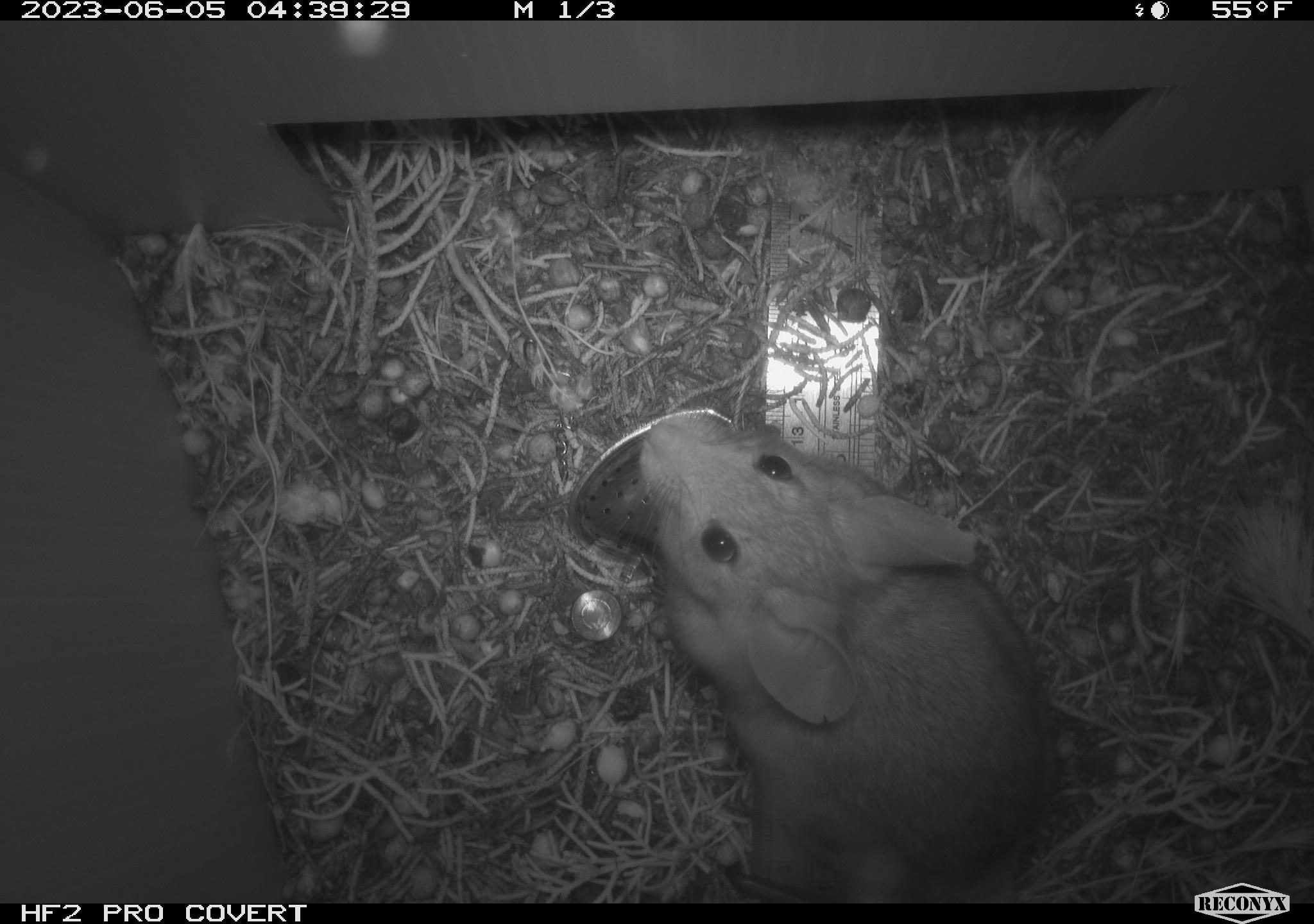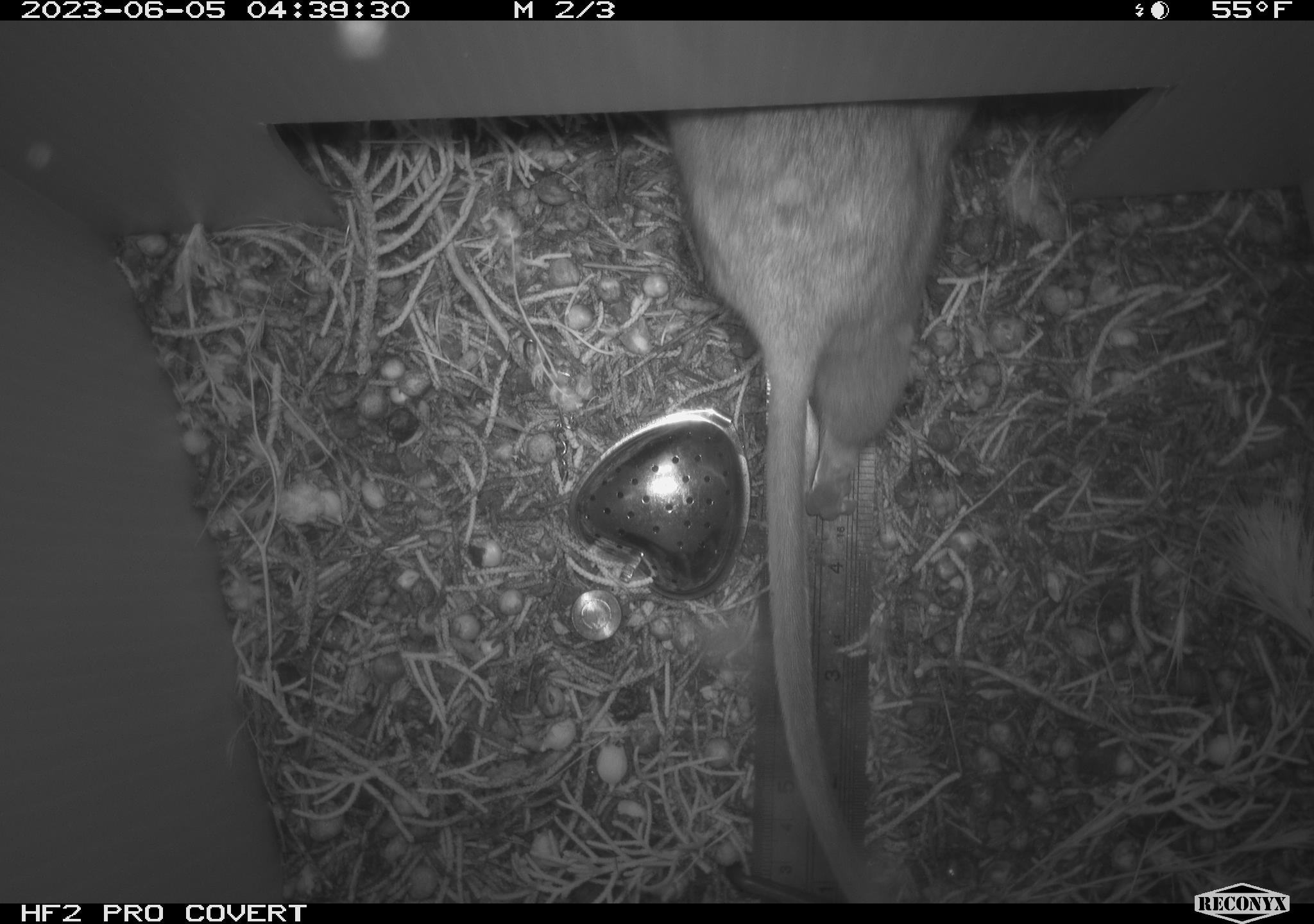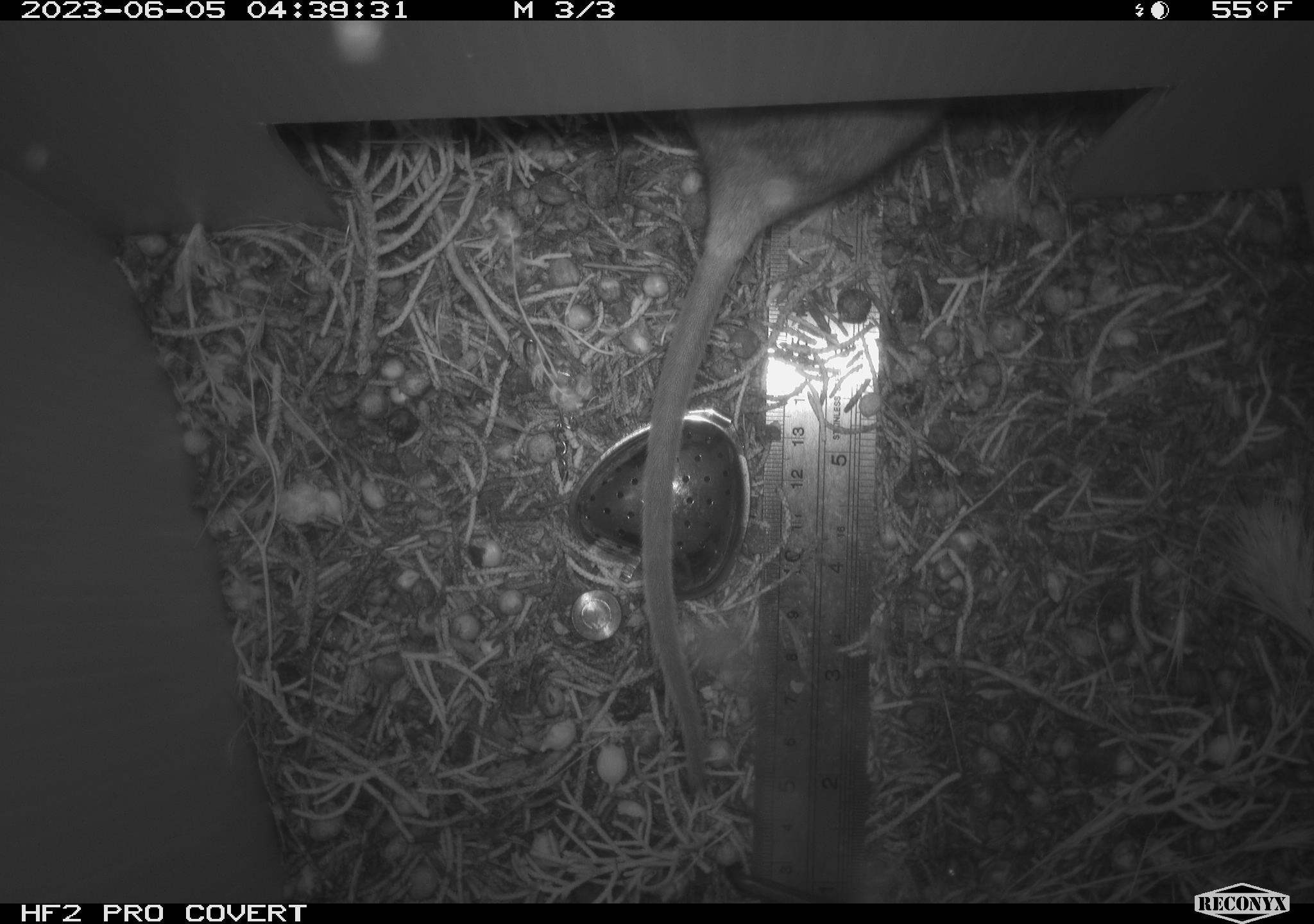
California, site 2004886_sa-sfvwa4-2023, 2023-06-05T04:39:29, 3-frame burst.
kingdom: Animalia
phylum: Chordata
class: Mammalia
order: Rodentia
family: Cricetidae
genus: Neotoma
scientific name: Neotoma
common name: pack rat or woodrat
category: neotoma species